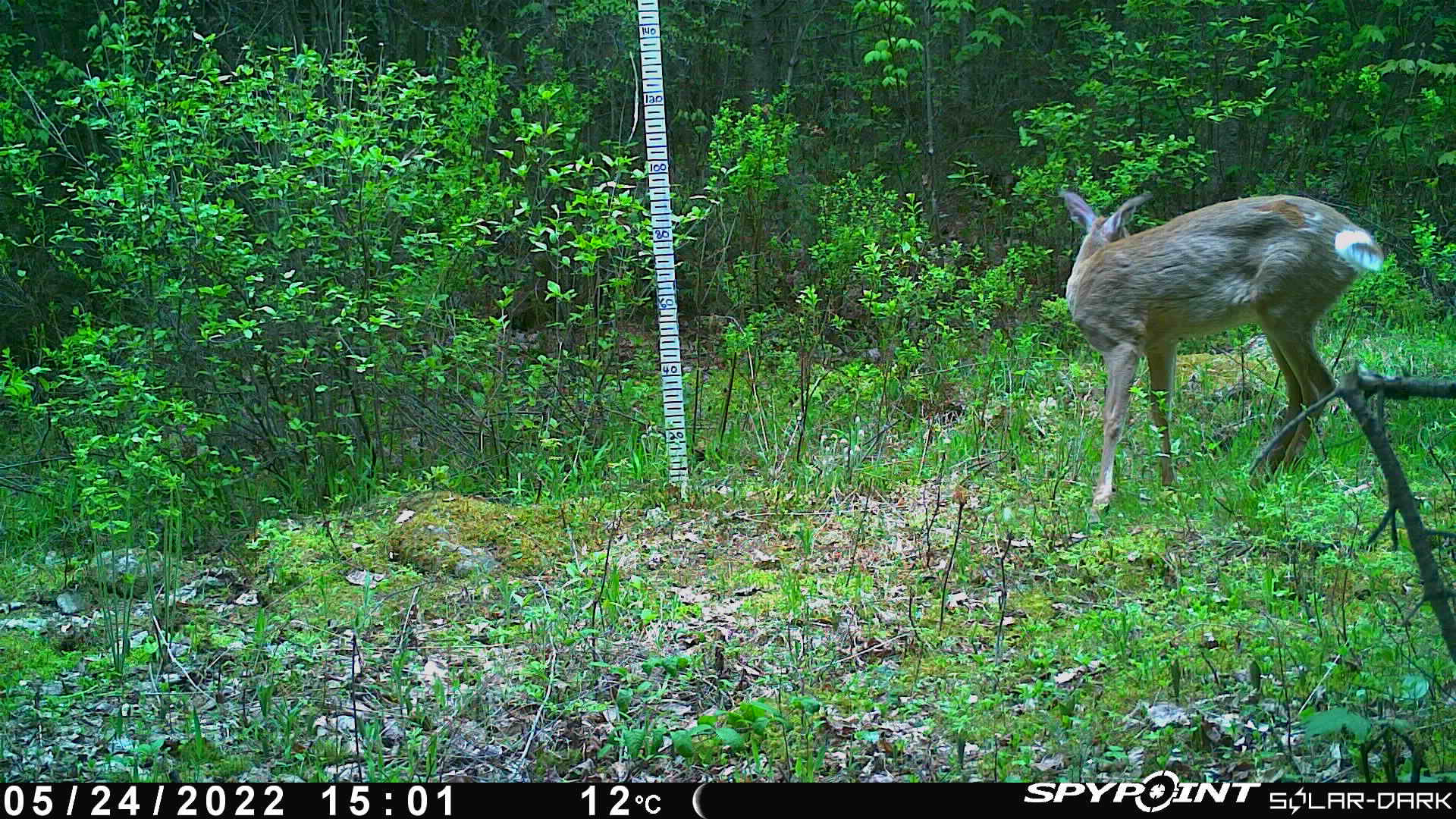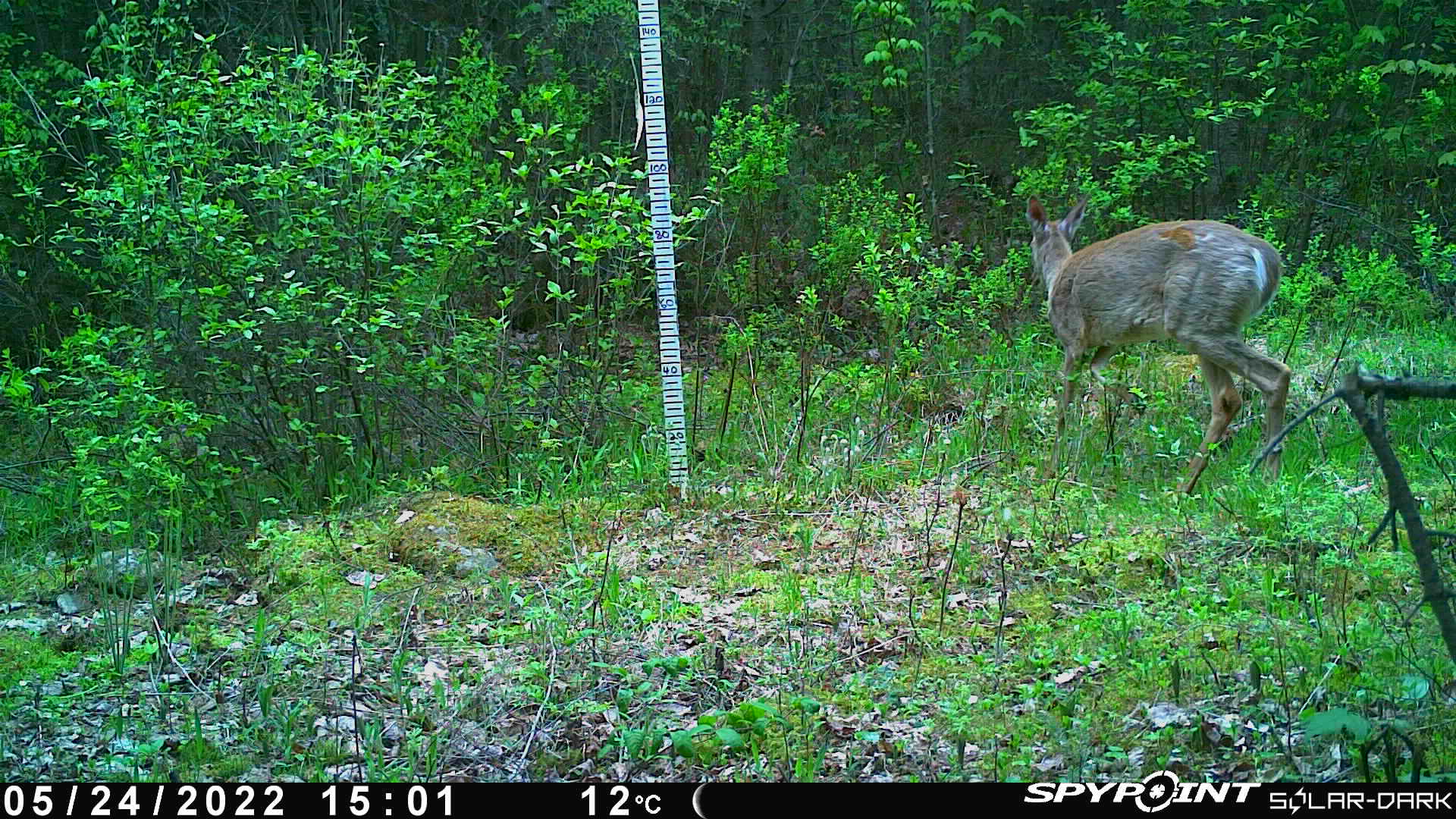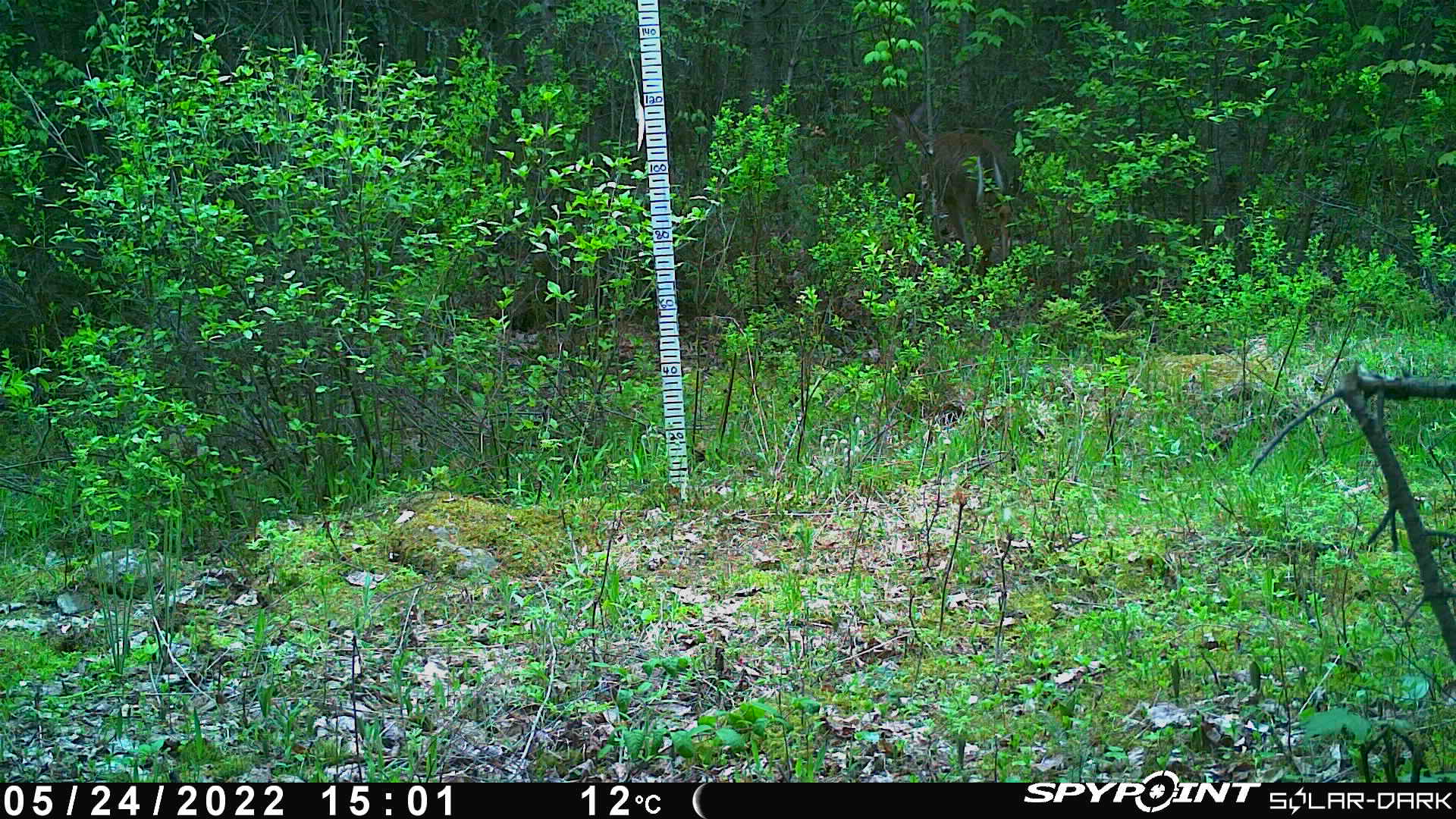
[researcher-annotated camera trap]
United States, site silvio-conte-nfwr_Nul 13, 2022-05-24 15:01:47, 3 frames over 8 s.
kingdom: Animalia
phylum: Chordata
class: Mammalia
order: Artiodactyla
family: Cervidae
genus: Odocoileus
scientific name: Odocoileus virginianus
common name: white-tailed deer